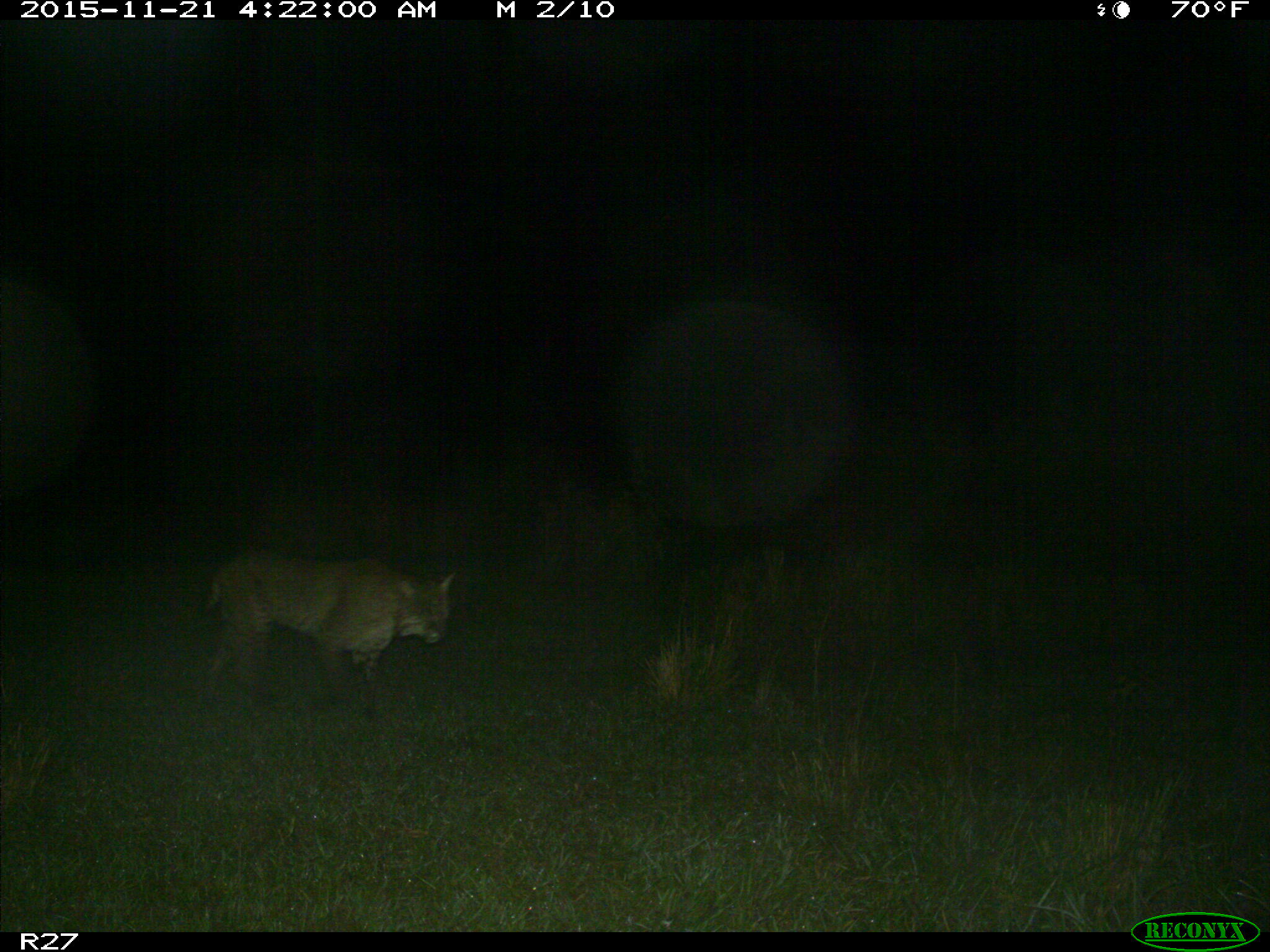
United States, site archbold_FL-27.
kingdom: Animalia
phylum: Chordata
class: Mammalia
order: Carnivora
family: Felidae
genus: Lynx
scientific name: Lynx rufus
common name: bobcat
Lynx rufus (bobcat).